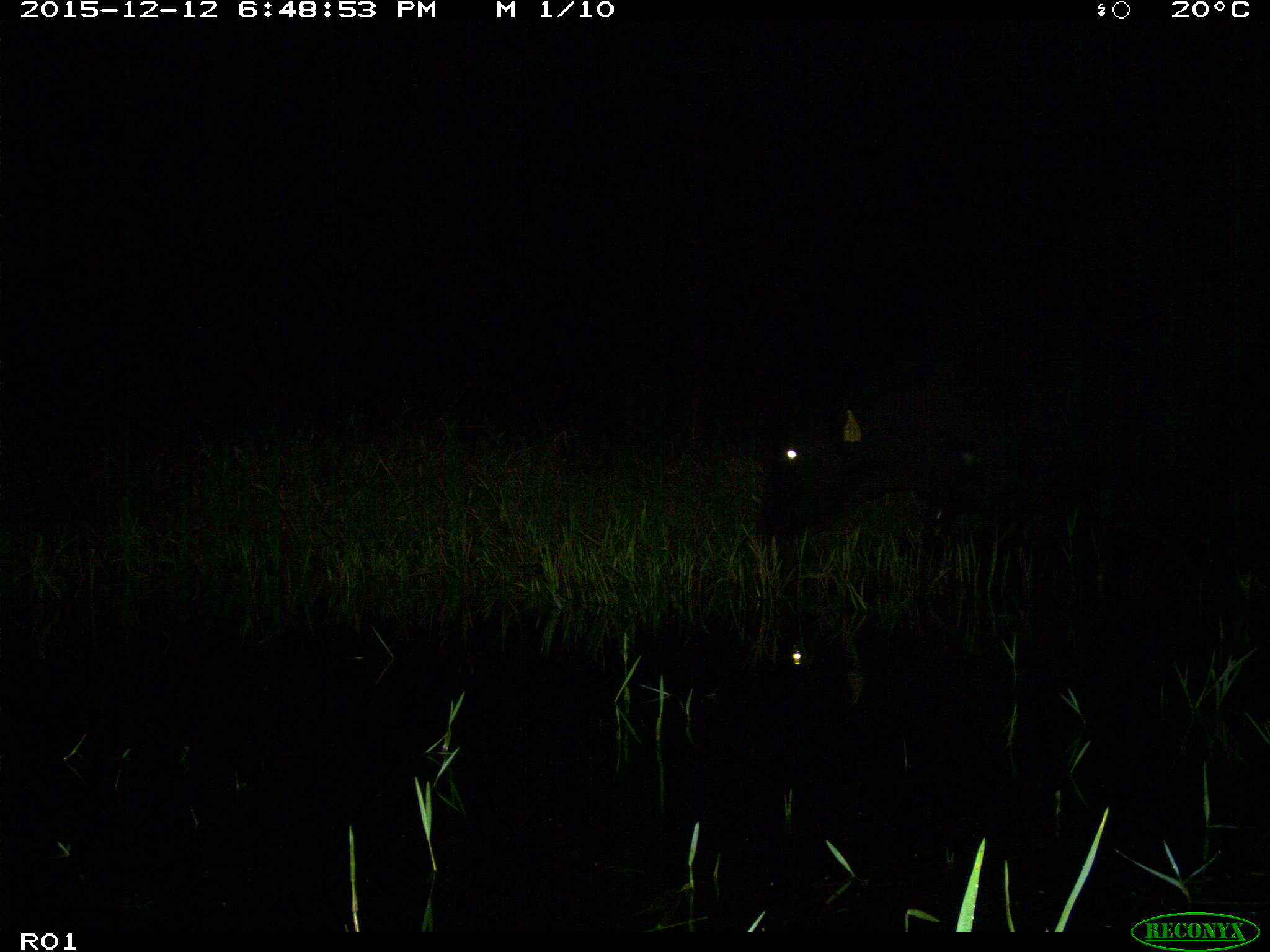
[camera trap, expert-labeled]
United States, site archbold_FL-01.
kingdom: Animalia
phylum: Chordata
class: Mammalia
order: Artiodactyla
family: Bovidae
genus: Bos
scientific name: Bos taurus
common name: domestic cow